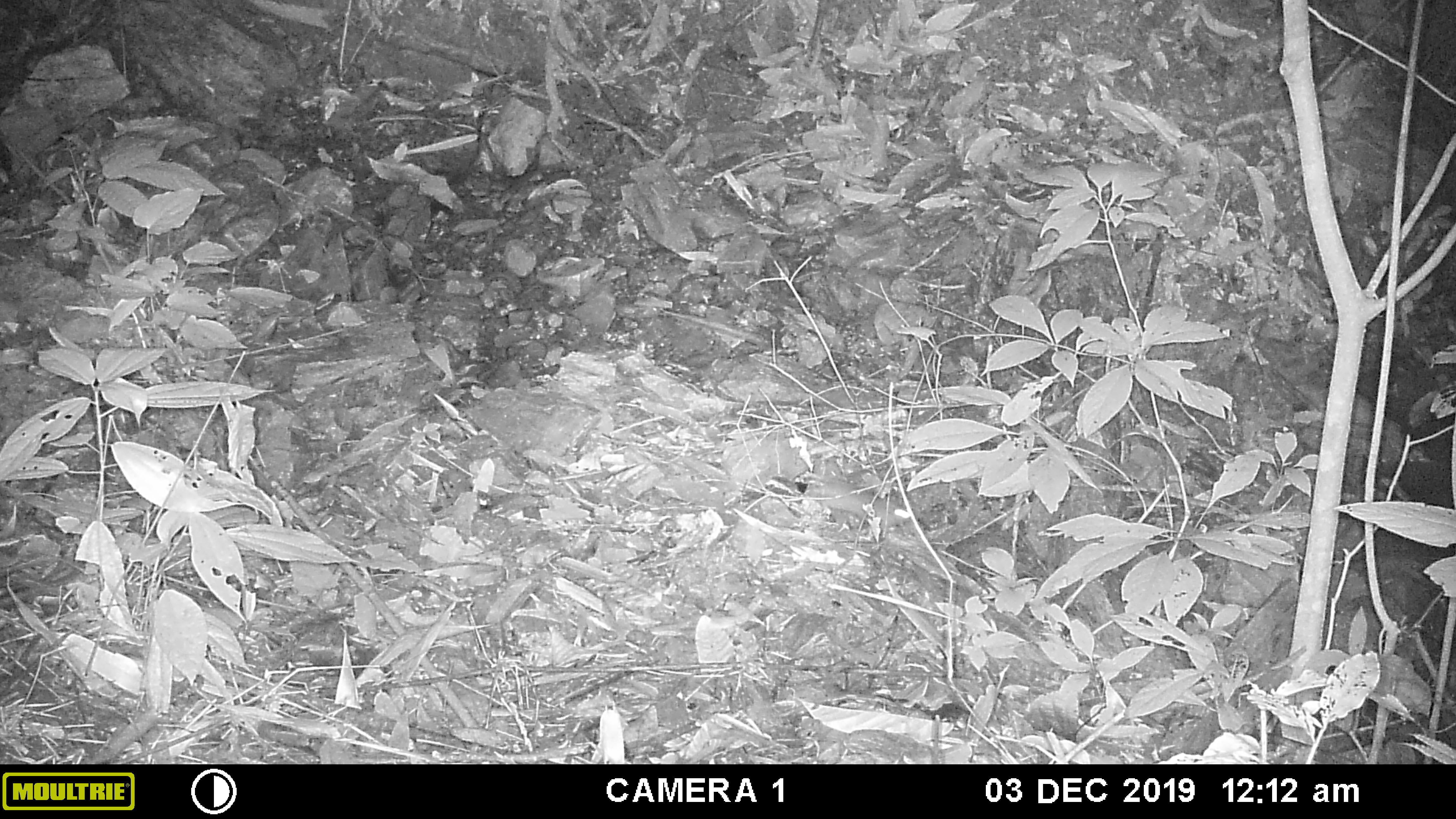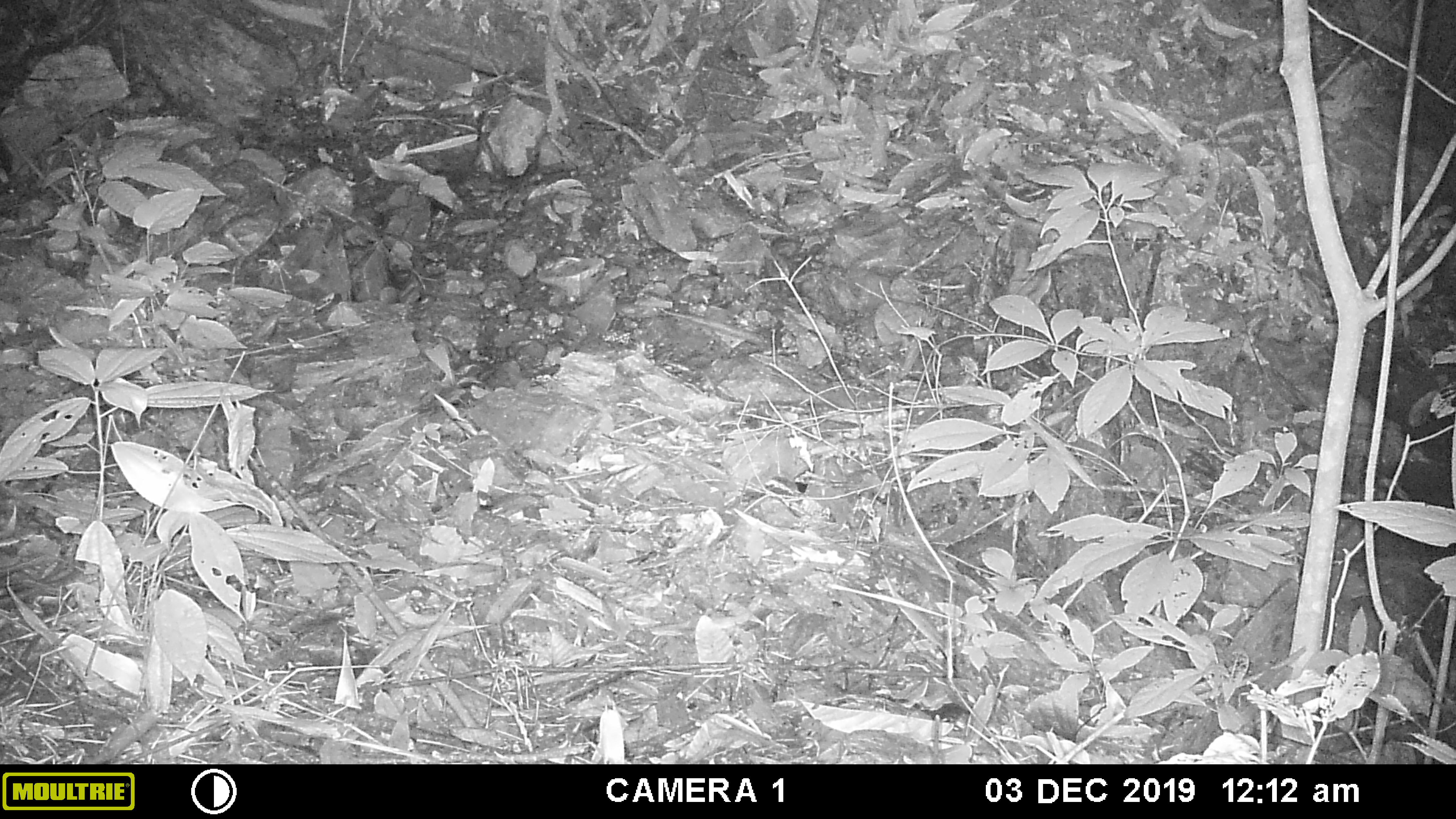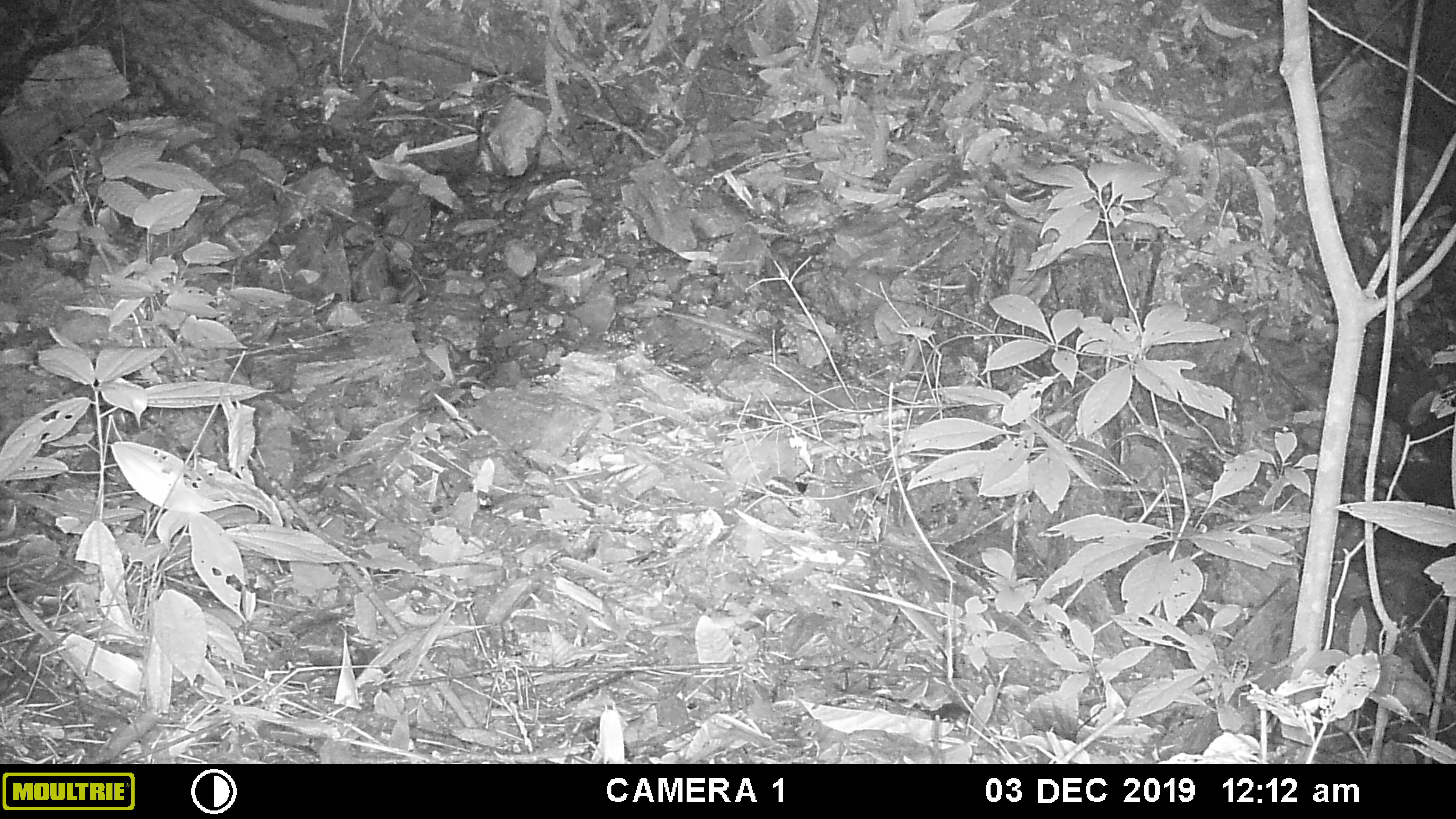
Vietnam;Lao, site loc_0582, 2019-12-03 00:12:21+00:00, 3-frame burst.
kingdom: Animalia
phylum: Chordata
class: Mammalia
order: Rodentia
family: Muridae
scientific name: Muridae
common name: old-world mice and rats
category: unidentified murid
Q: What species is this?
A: Unidentified murid (old-world mice and rats) (Muridae).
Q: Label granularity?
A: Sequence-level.